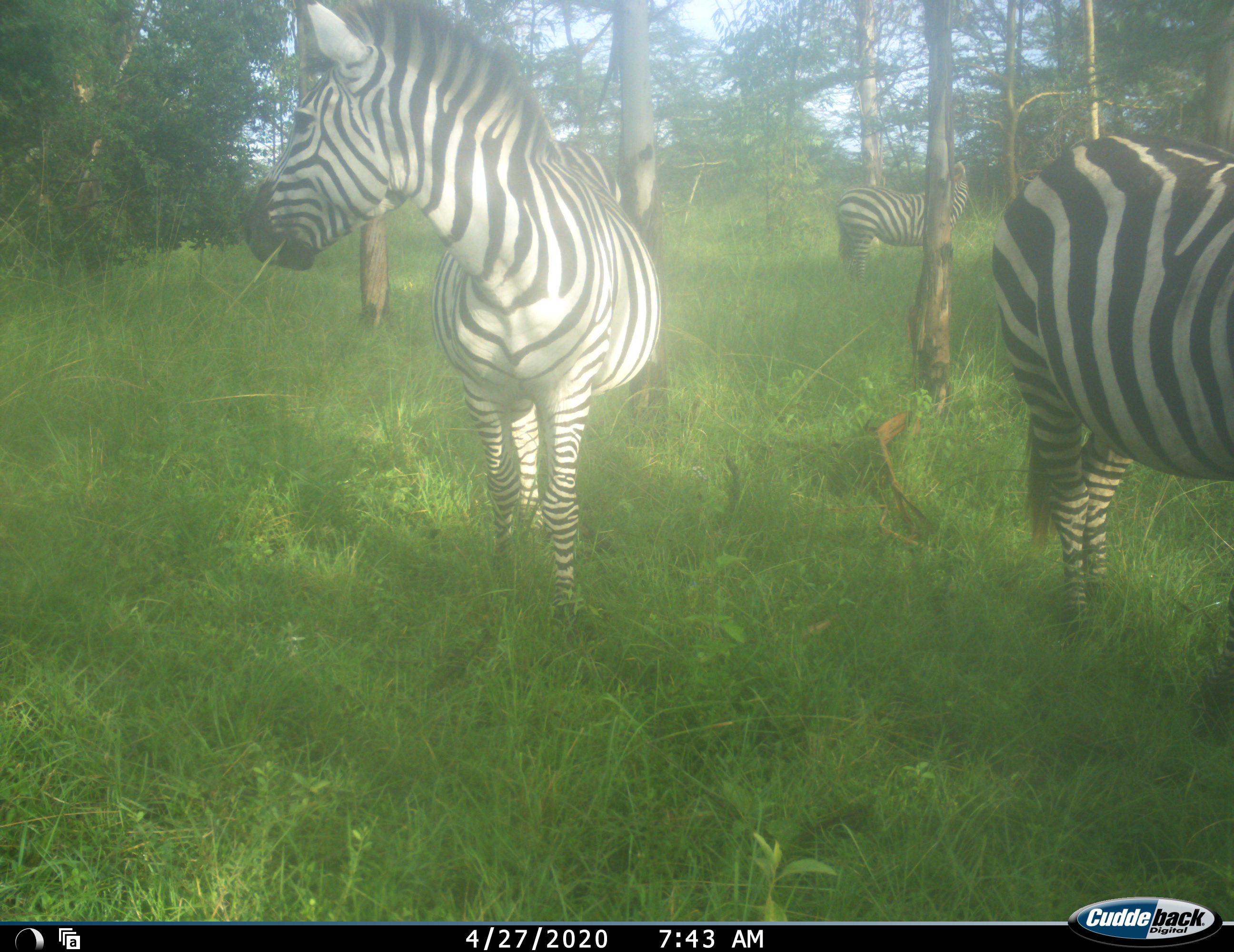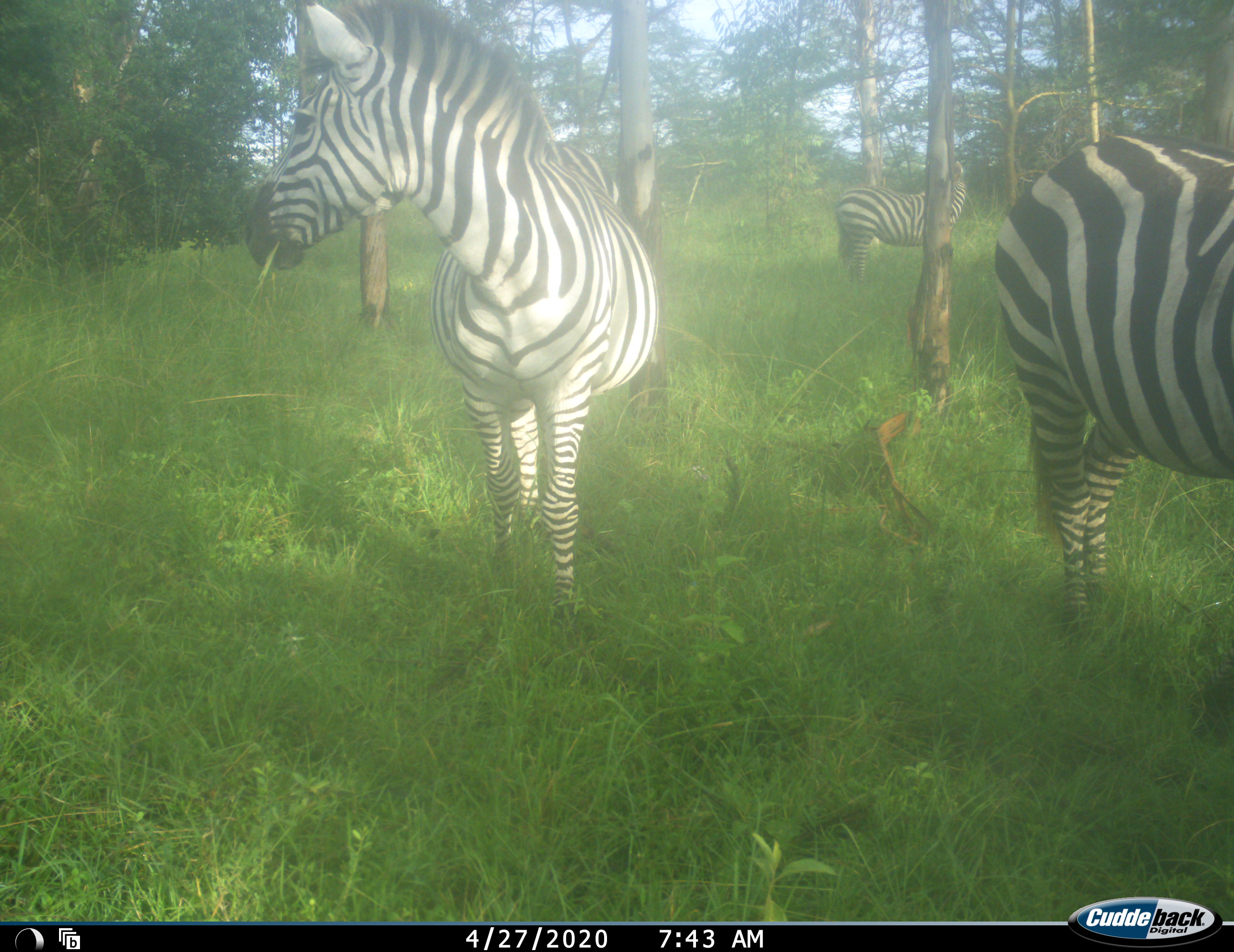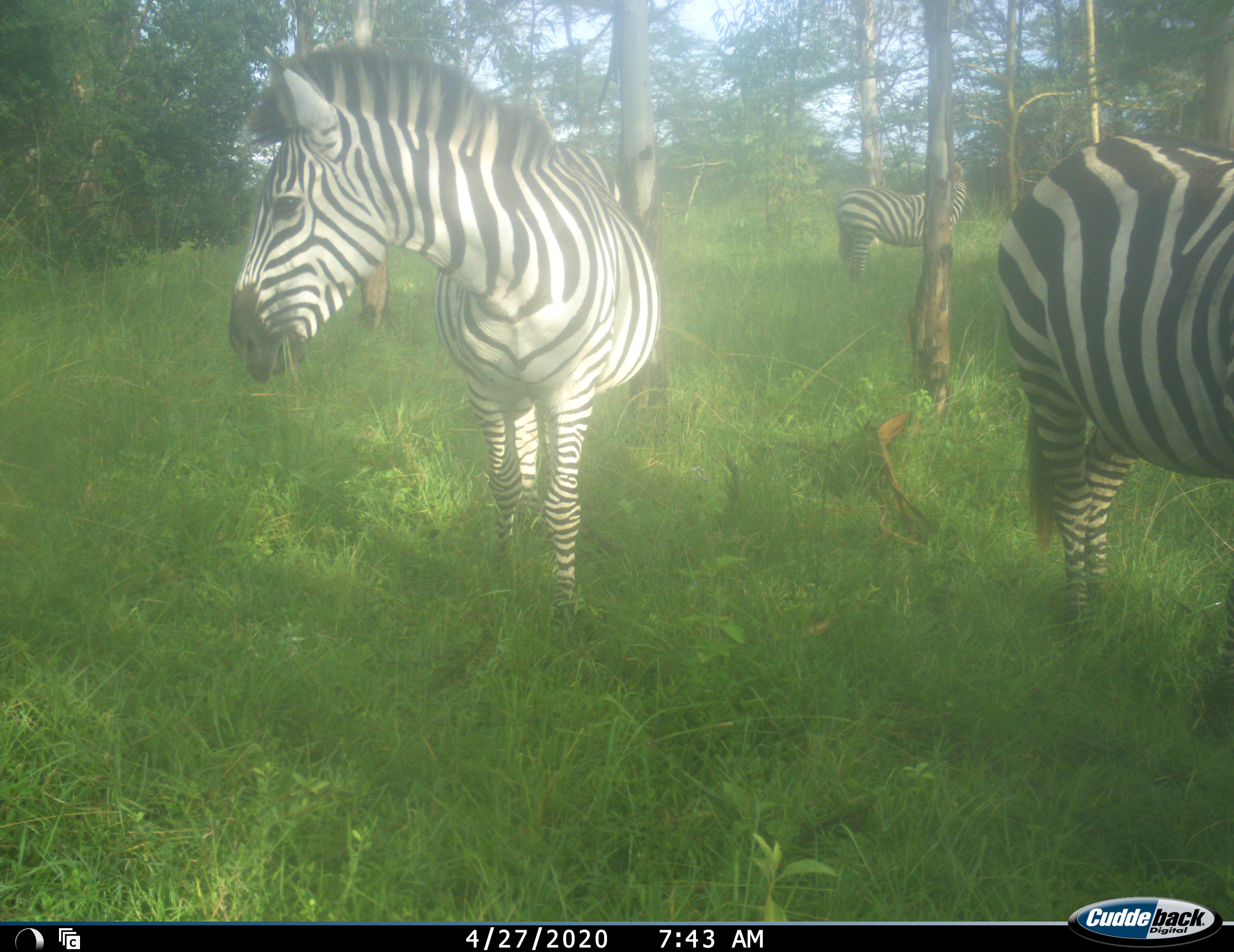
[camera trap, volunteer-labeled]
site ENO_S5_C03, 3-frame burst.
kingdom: Animalia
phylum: Chordata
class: Mammalia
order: Perissodactyla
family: Equidae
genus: Equus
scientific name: Equus quagga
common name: plains zebra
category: zebraplains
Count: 3.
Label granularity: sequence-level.